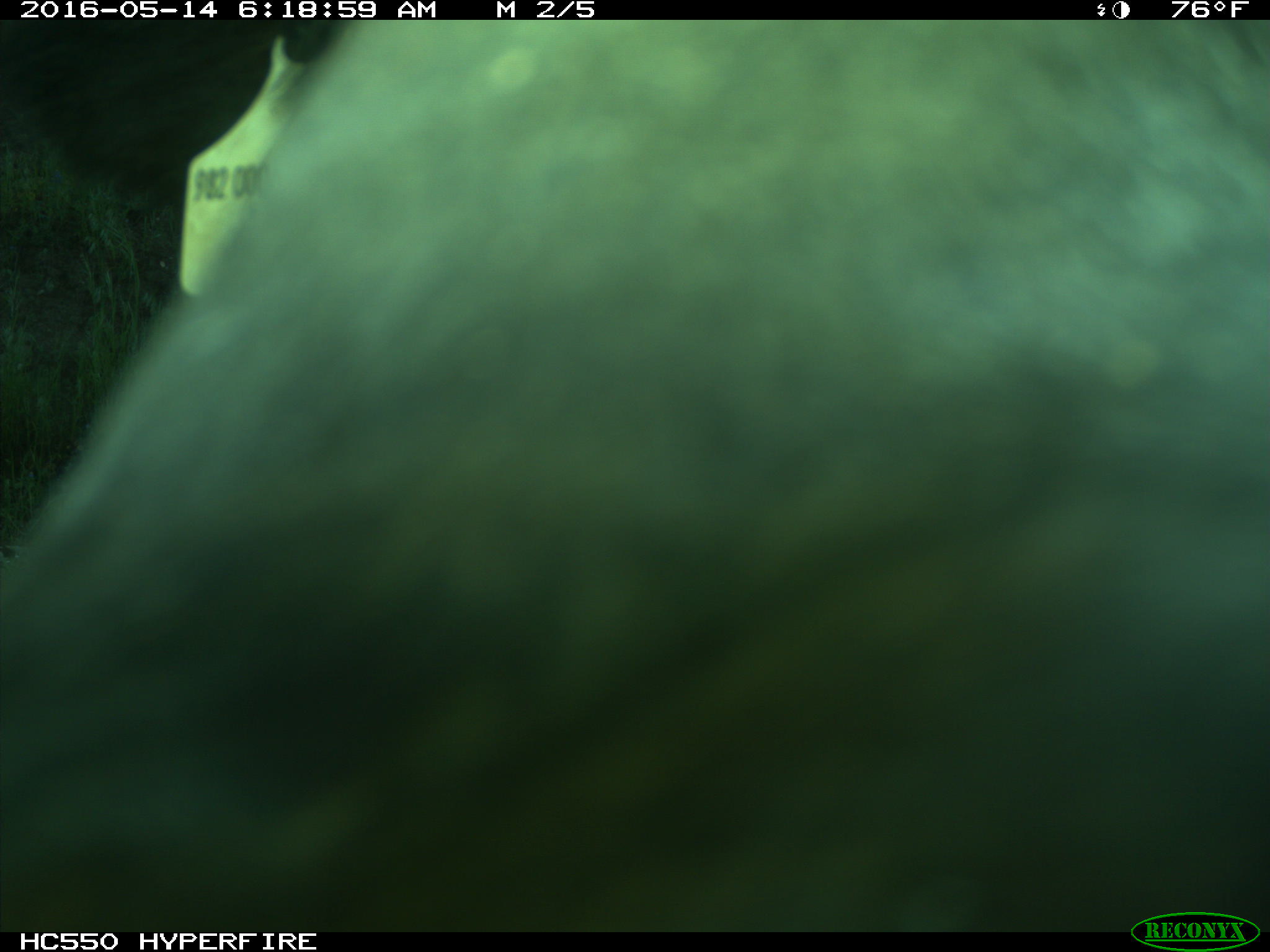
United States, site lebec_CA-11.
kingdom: Animalia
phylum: Chordata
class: Mammalia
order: Artiodactyla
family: Bovidae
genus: Bos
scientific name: Bos taurus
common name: domestic cow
Bos taurus (domestic cow).